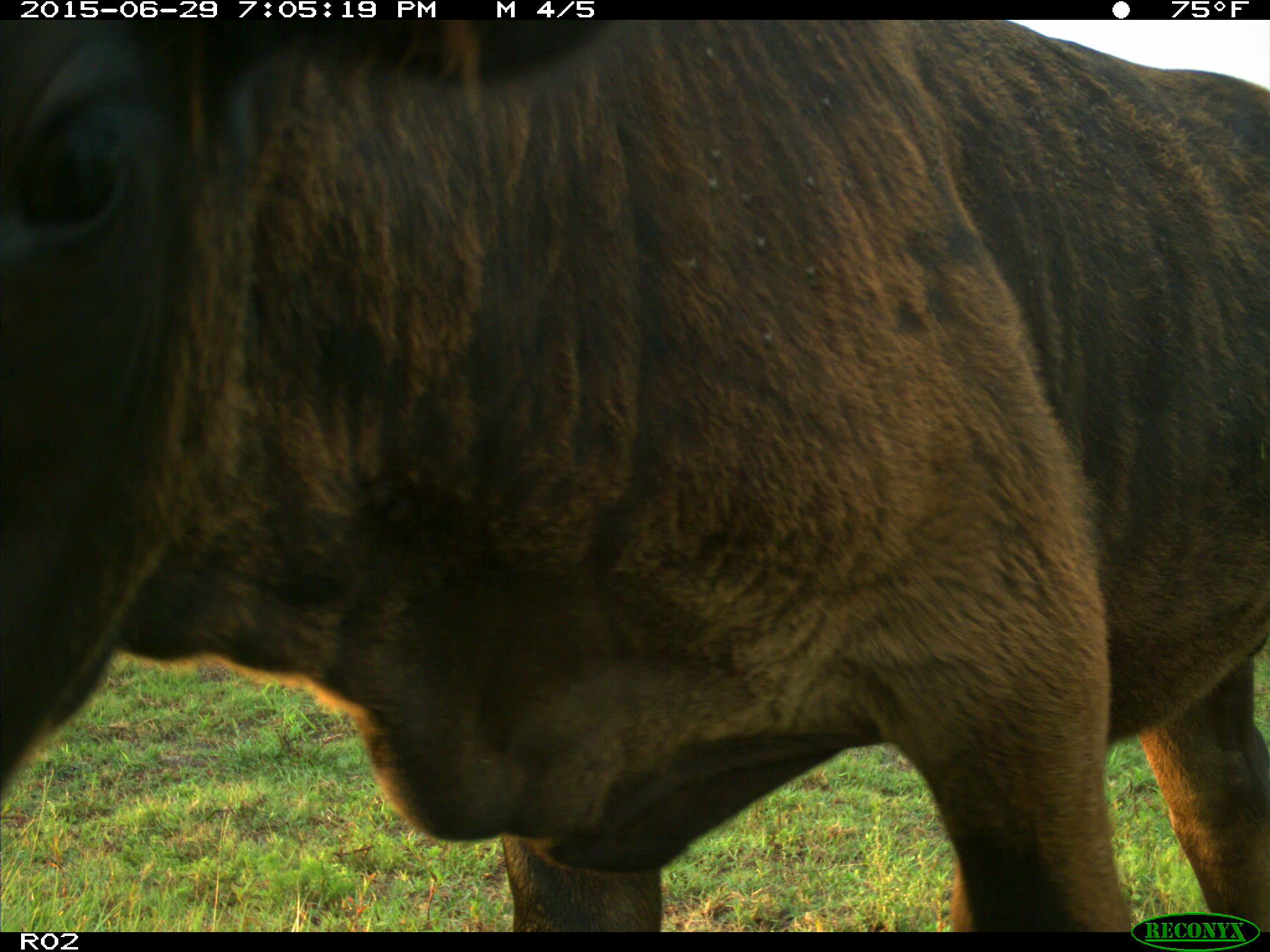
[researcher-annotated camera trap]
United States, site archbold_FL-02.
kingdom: Animalia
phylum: Chordata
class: Mammalia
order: Artiodactyla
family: Bovidae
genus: Bos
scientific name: Bos taurus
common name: domestic cow